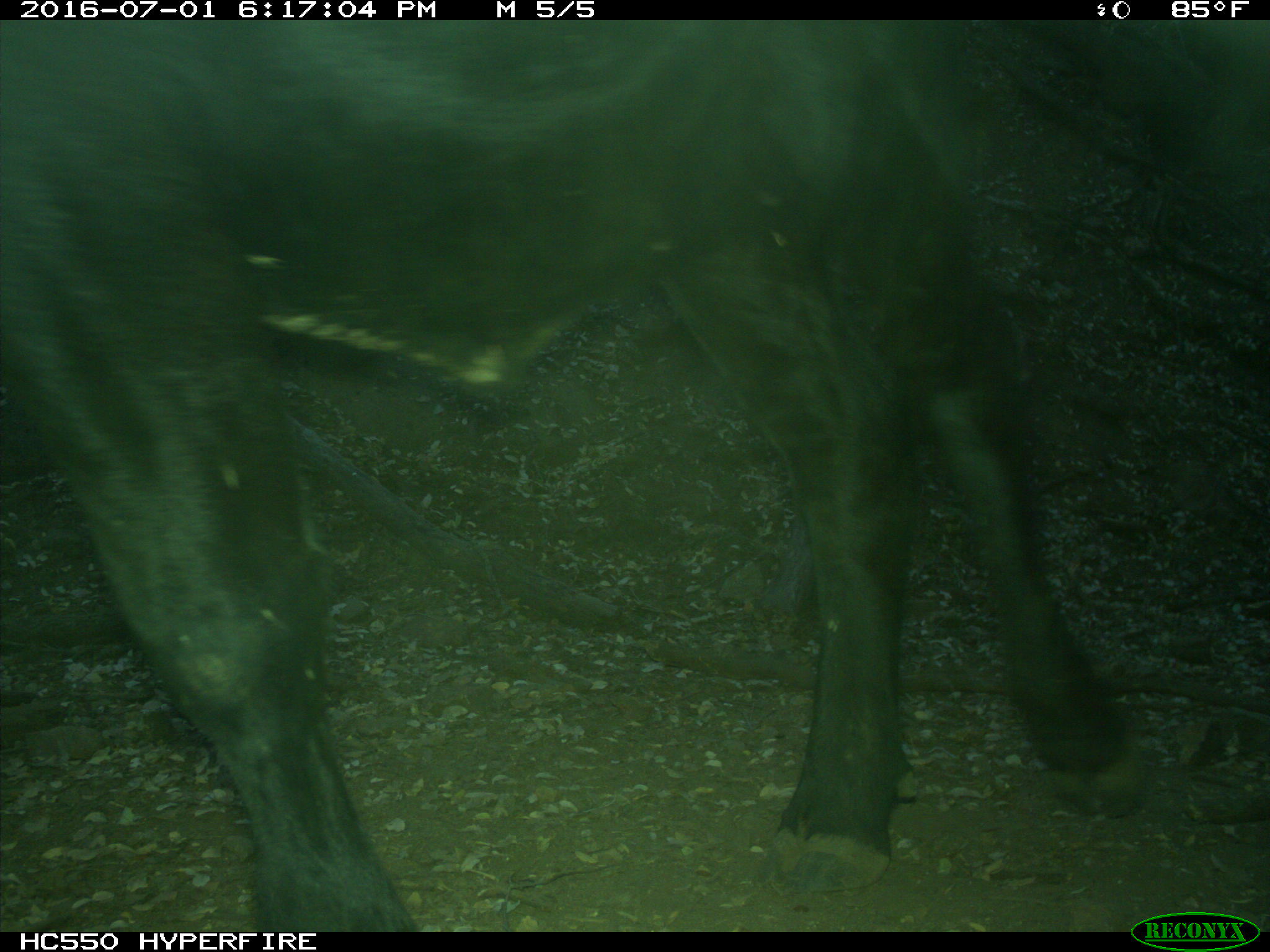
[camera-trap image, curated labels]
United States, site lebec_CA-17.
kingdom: Animalia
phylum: Chordata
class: Mammalia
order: Artiodactyla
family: Bovidae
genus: Bos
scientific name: Bos taurus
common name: domestic cow